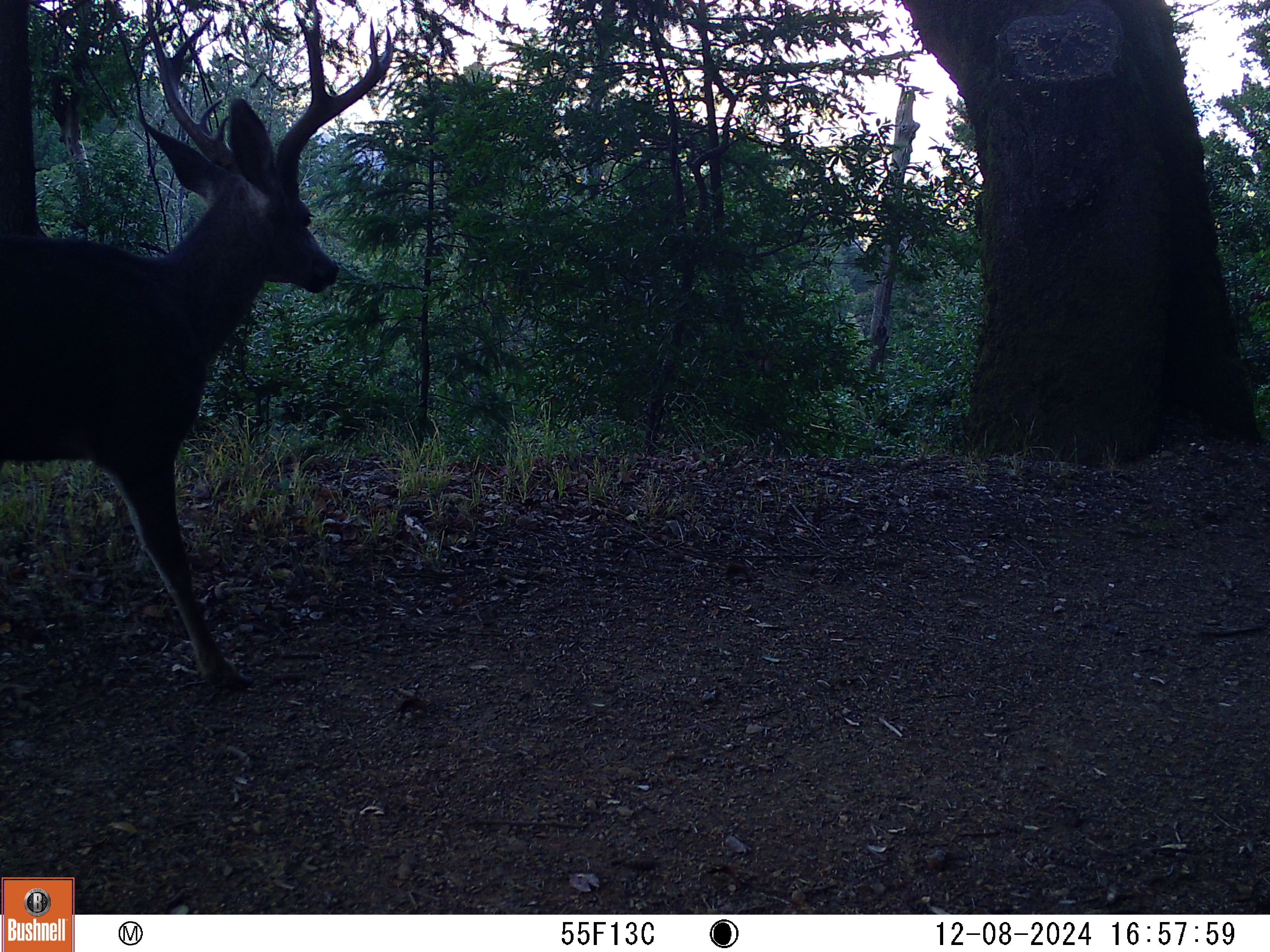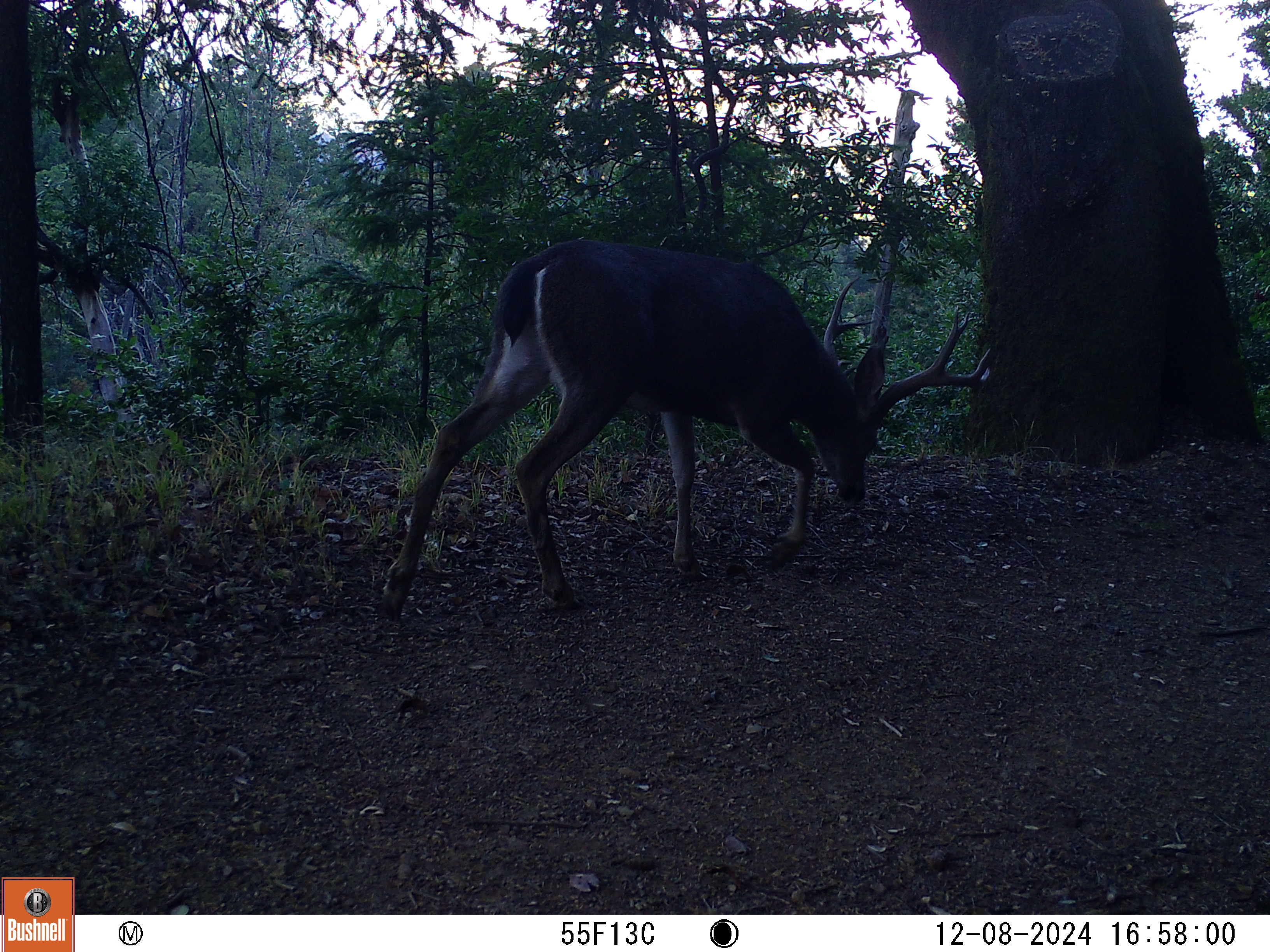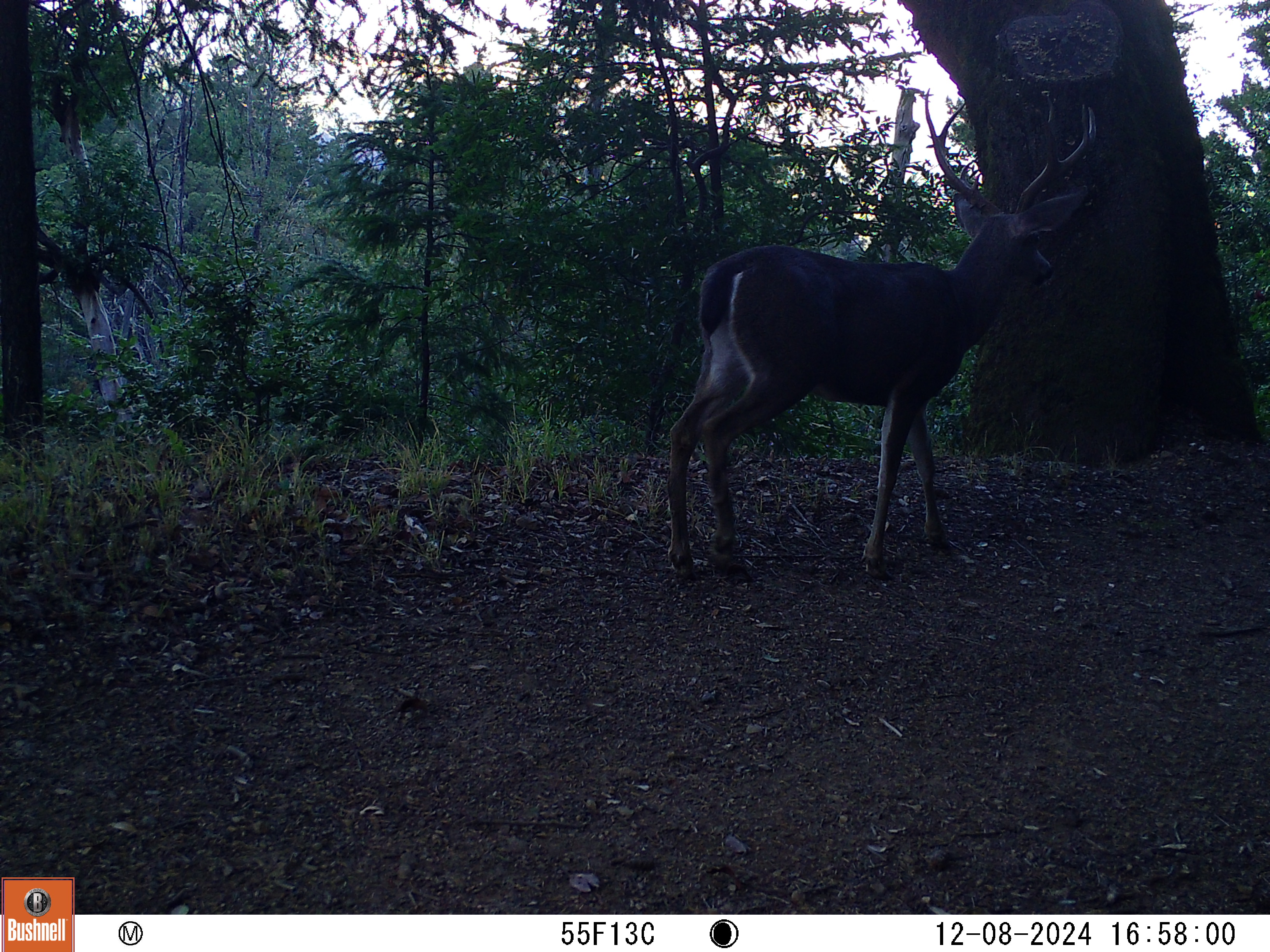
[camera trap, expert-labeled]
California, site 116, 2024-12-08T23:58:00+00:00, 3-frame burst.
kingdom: Animalia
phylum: Chordata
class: Mammalia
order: Artiodactyla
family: Cervidae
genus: Odocoileus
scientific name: Odocoileus hemionus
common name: mule deer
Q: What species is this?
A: Mule deer (Odocoileus hemionus).